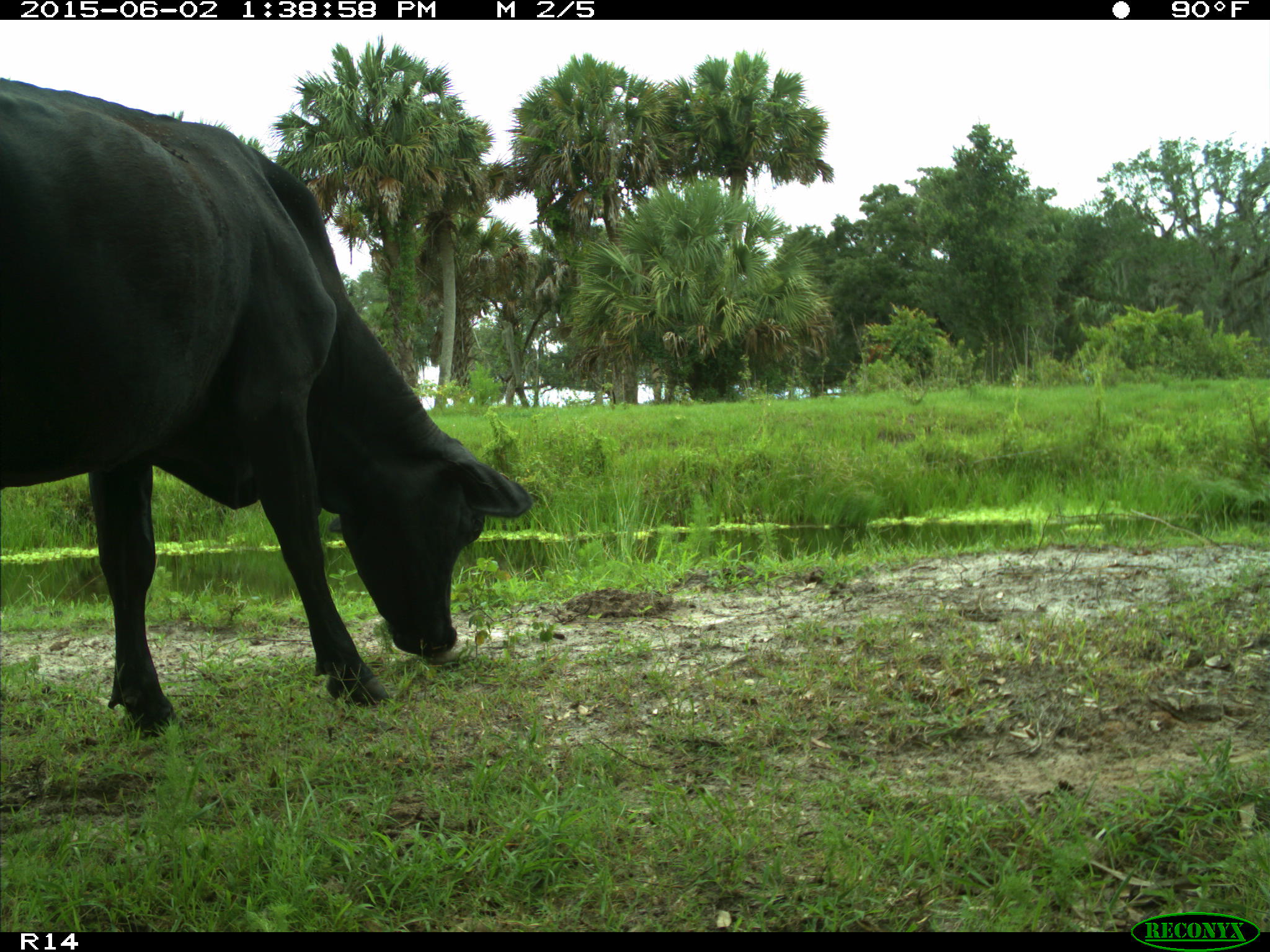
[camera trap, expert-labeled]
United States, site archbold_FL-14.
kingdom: Animalia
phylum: Chordata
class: Mammalia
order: Artiodactyla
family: Bovidae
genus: Bos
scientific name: Bos taurus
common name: domestic cow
Bos taurus (domestic cow).